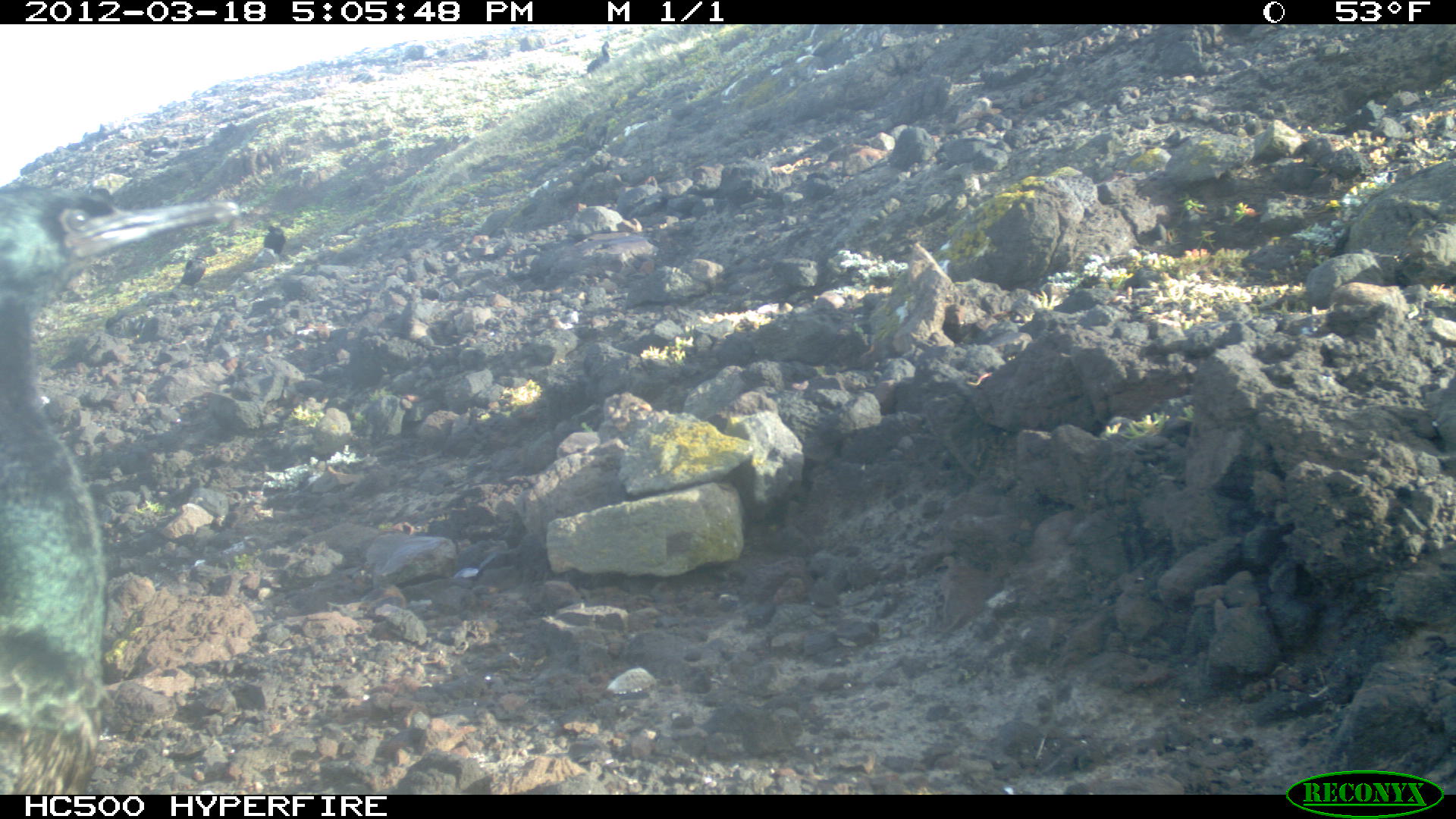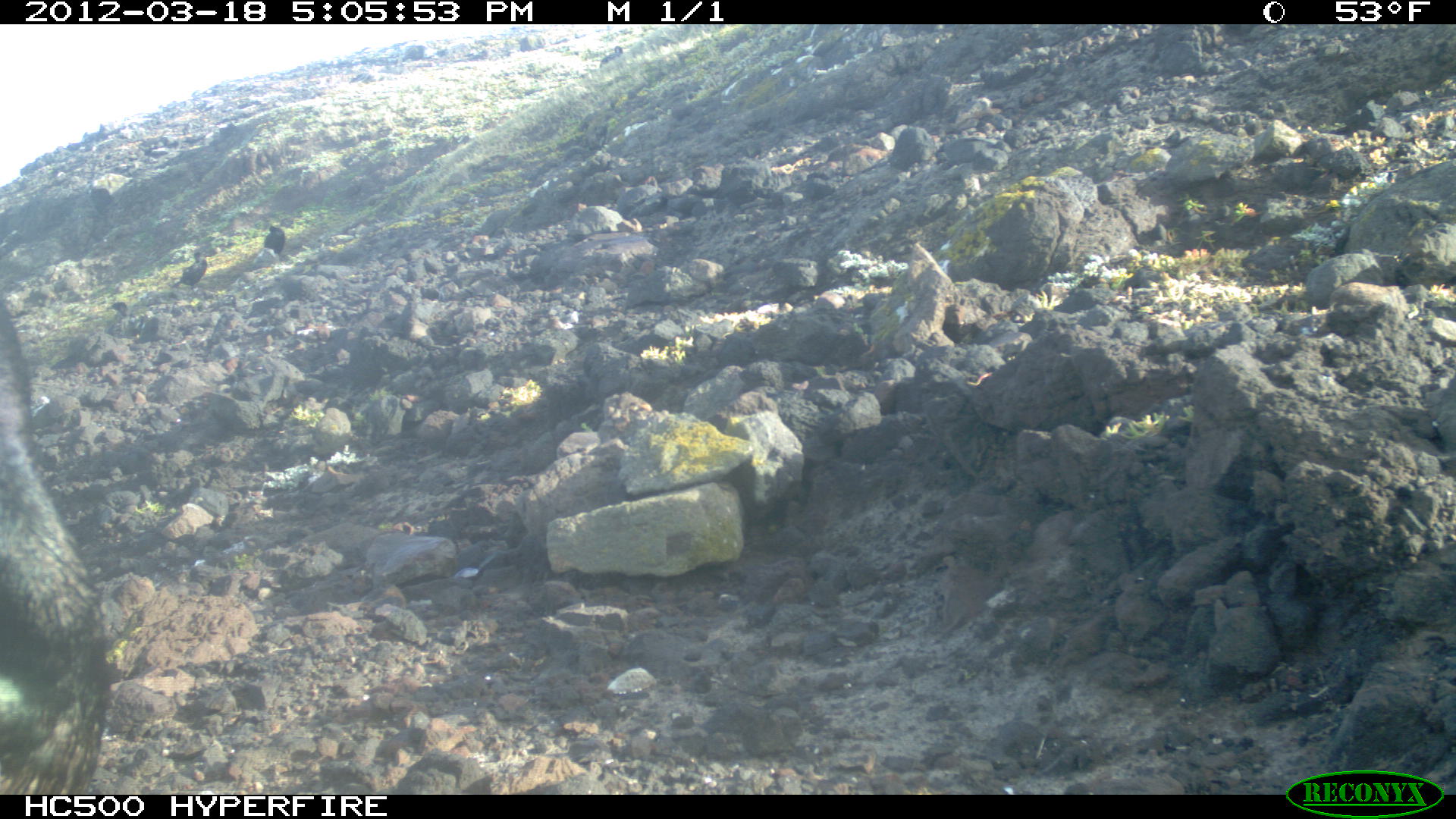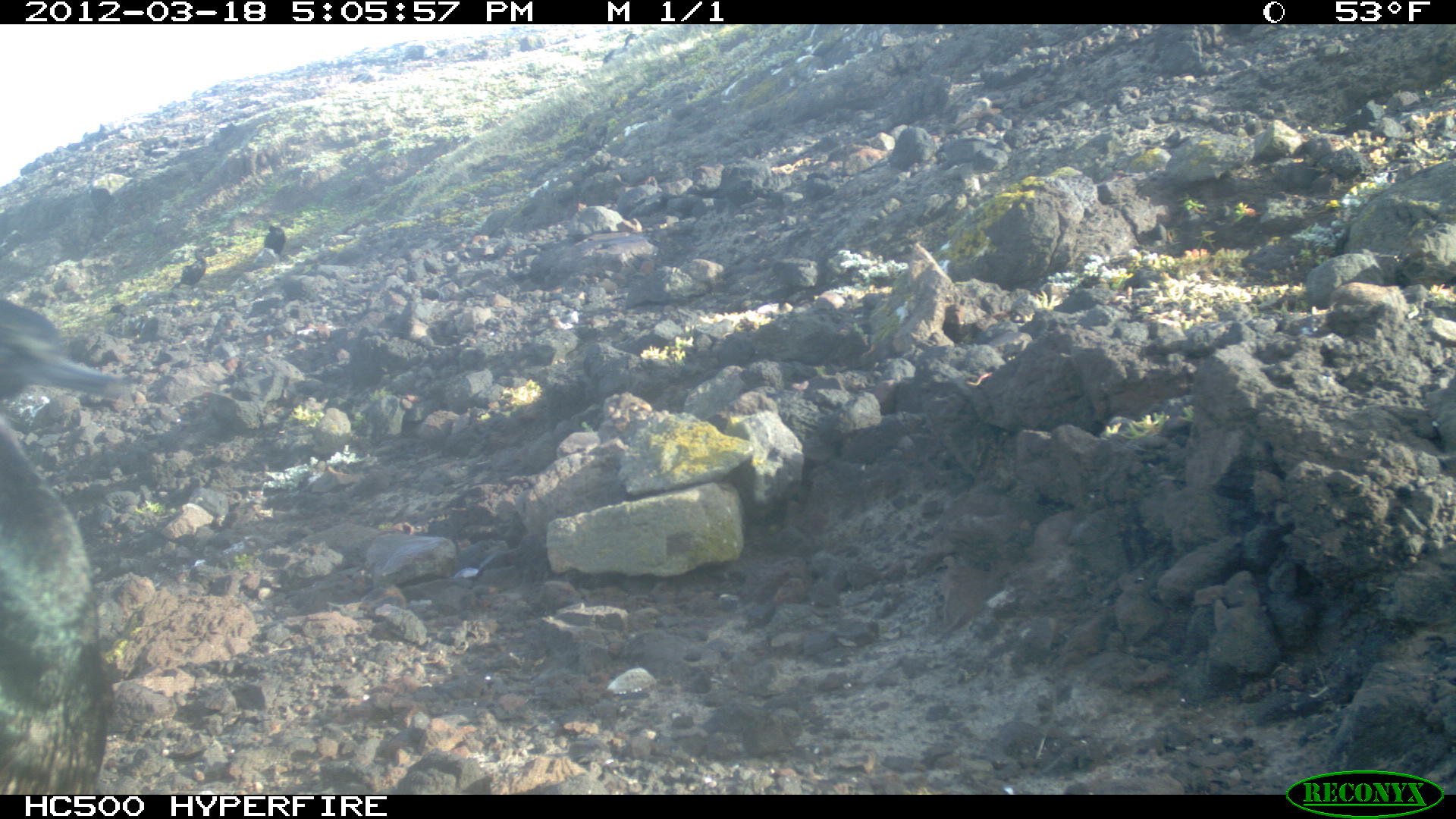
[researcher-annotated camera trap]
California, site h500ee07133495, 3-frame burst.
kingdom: Animalia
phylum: Chordata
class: Aves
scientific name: Aves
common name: bird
Bird (Aves).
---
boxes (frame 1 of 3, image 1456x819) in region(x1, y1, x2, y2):
bird: region(0, 184, 240, 795); region(168, 248, 217, 302); region(250, 224, 287, 271); region(580, 39, 610, 78)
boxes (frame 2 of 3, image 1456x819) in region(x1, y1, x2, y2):
bird: region(0, 297, 108, 794); region(170, 251, 207, 288); region(107, 303, 127, 332); region(263, 224, 283, 253)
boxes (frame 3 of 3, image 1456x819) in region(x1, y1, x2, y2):
bird: region(0, 300, 140, 794); region(170, 248, 206, 290); region(263, 225, 284, 253); region(104, 302, 135, 318)